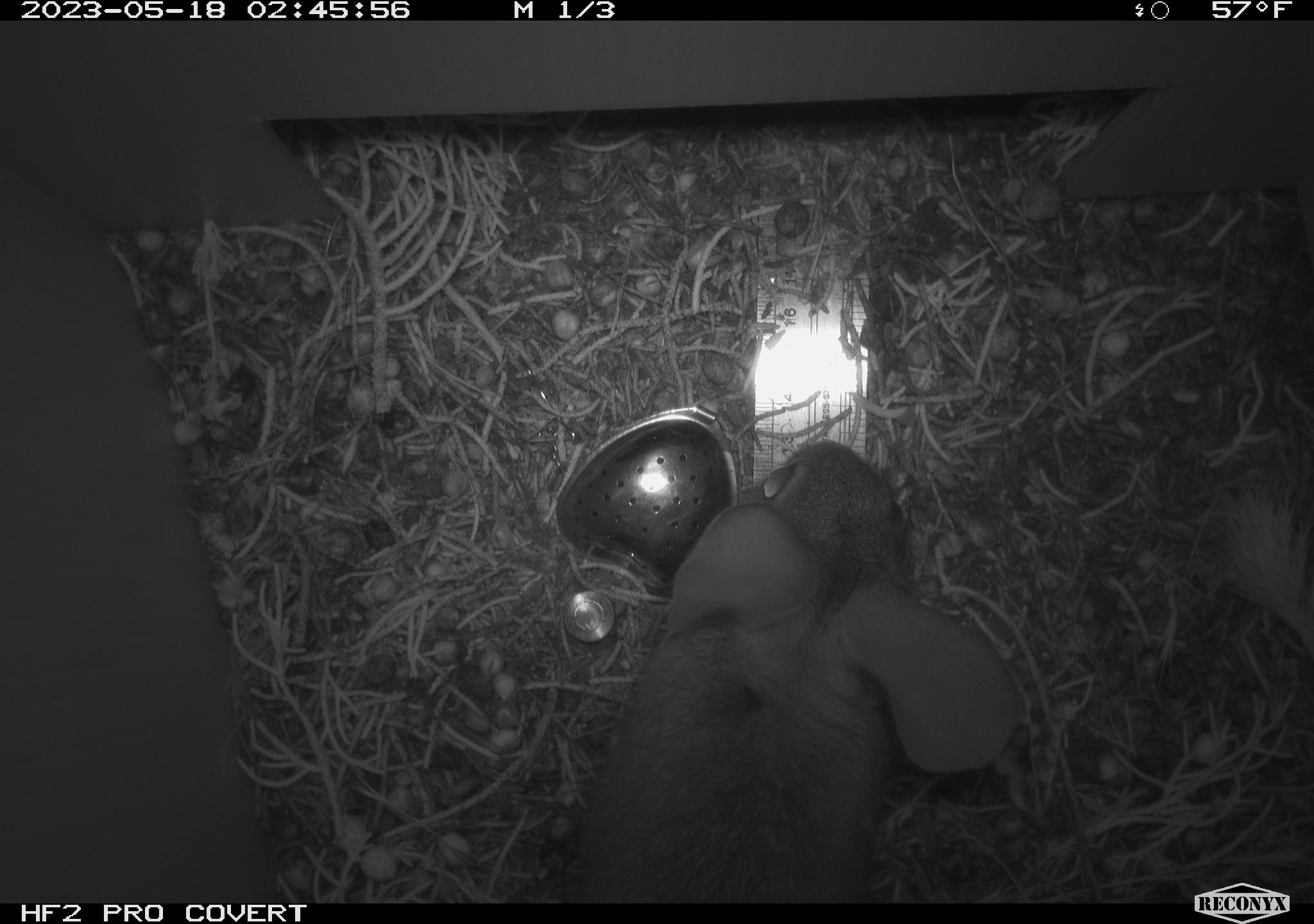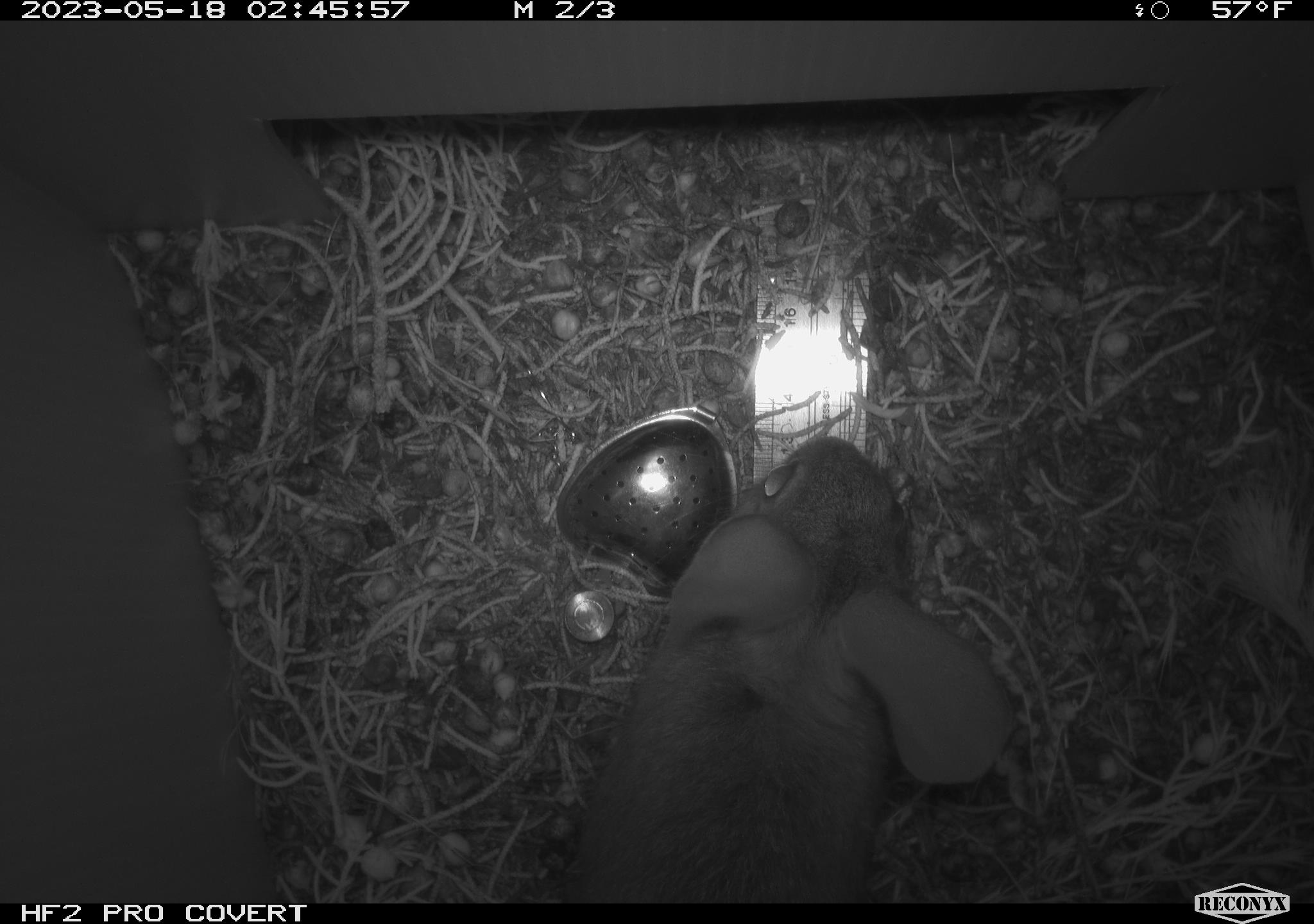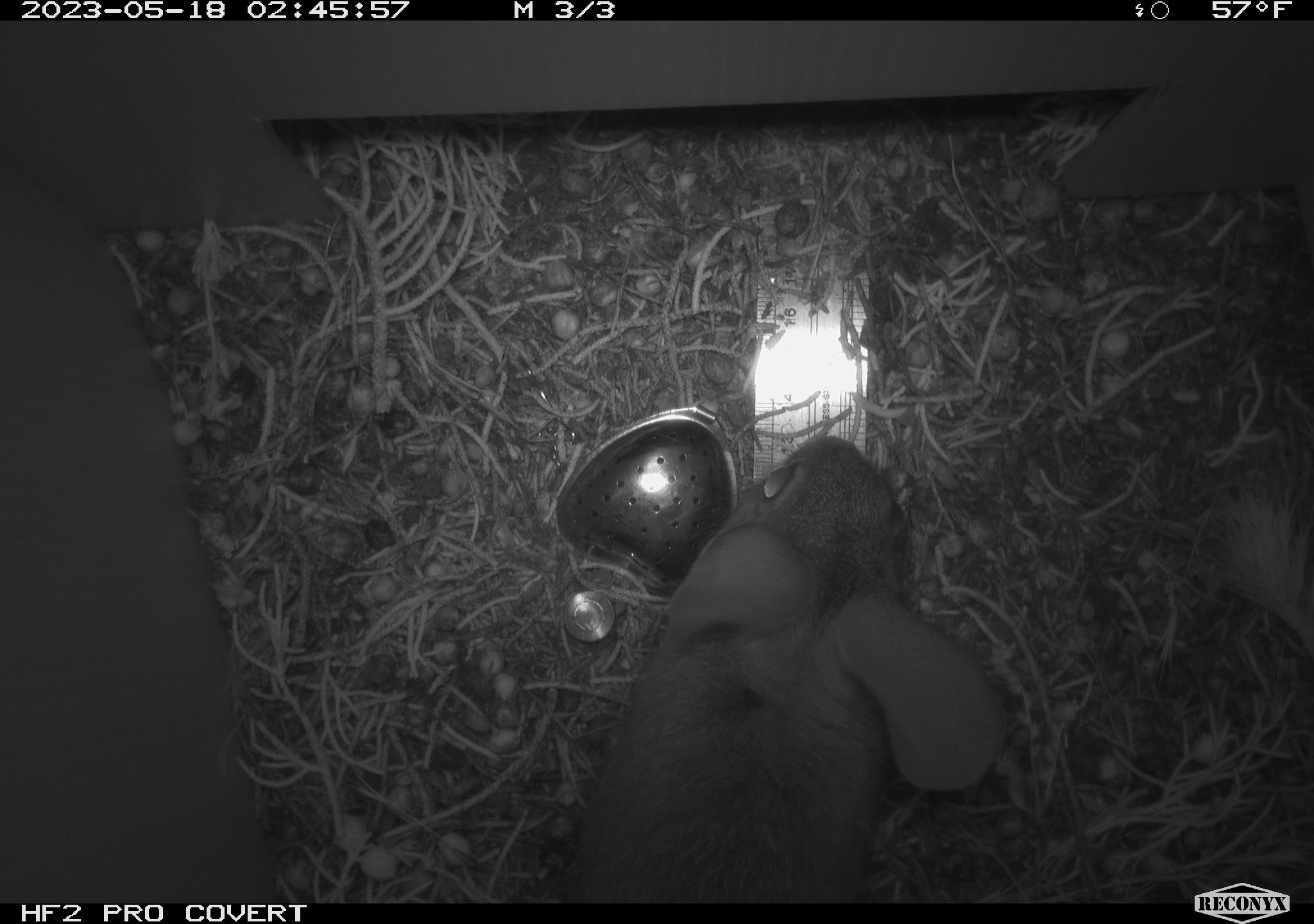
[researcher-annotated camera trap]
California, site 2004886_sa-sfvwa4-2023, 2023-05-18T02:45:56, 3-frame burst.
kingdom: Animalia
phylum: Chordata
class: Mammalia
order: Lagomorpha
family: Leporidae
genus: Sylvilagus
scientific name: Sylvilagus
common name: cottontail rabbits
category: sylvilagus species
Sylvilagus species (cottontail rabbits) (Sylvilagus).